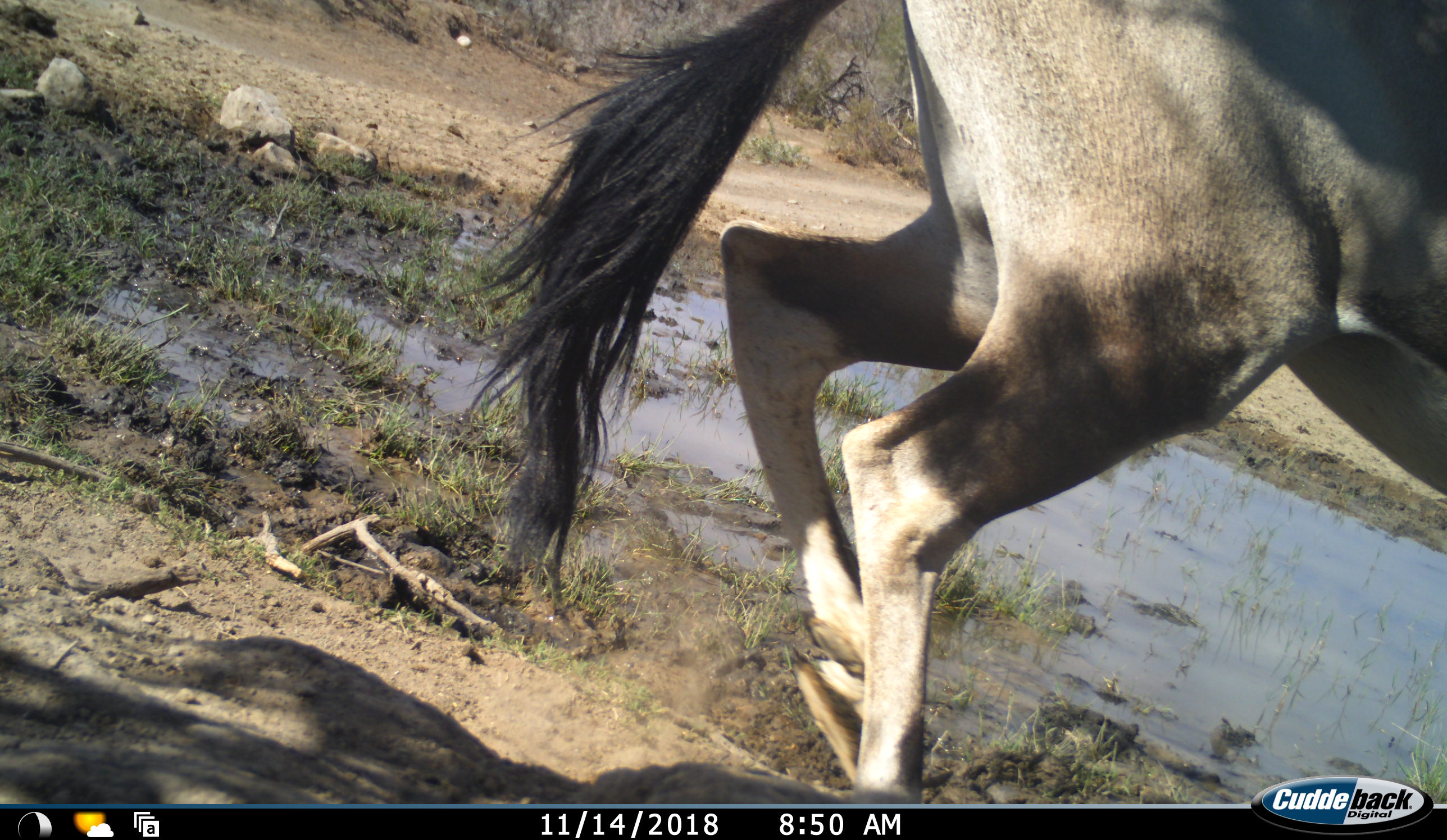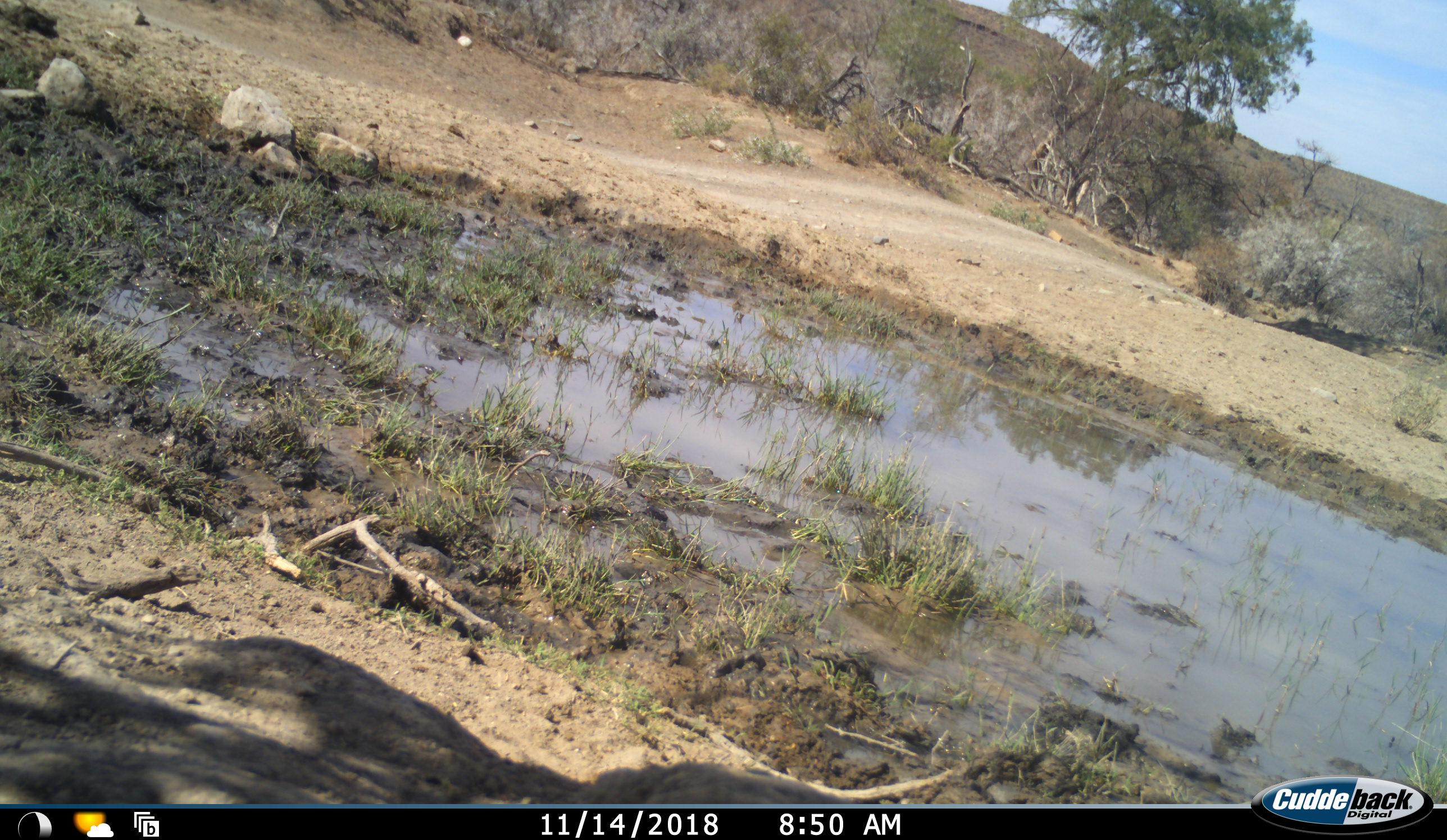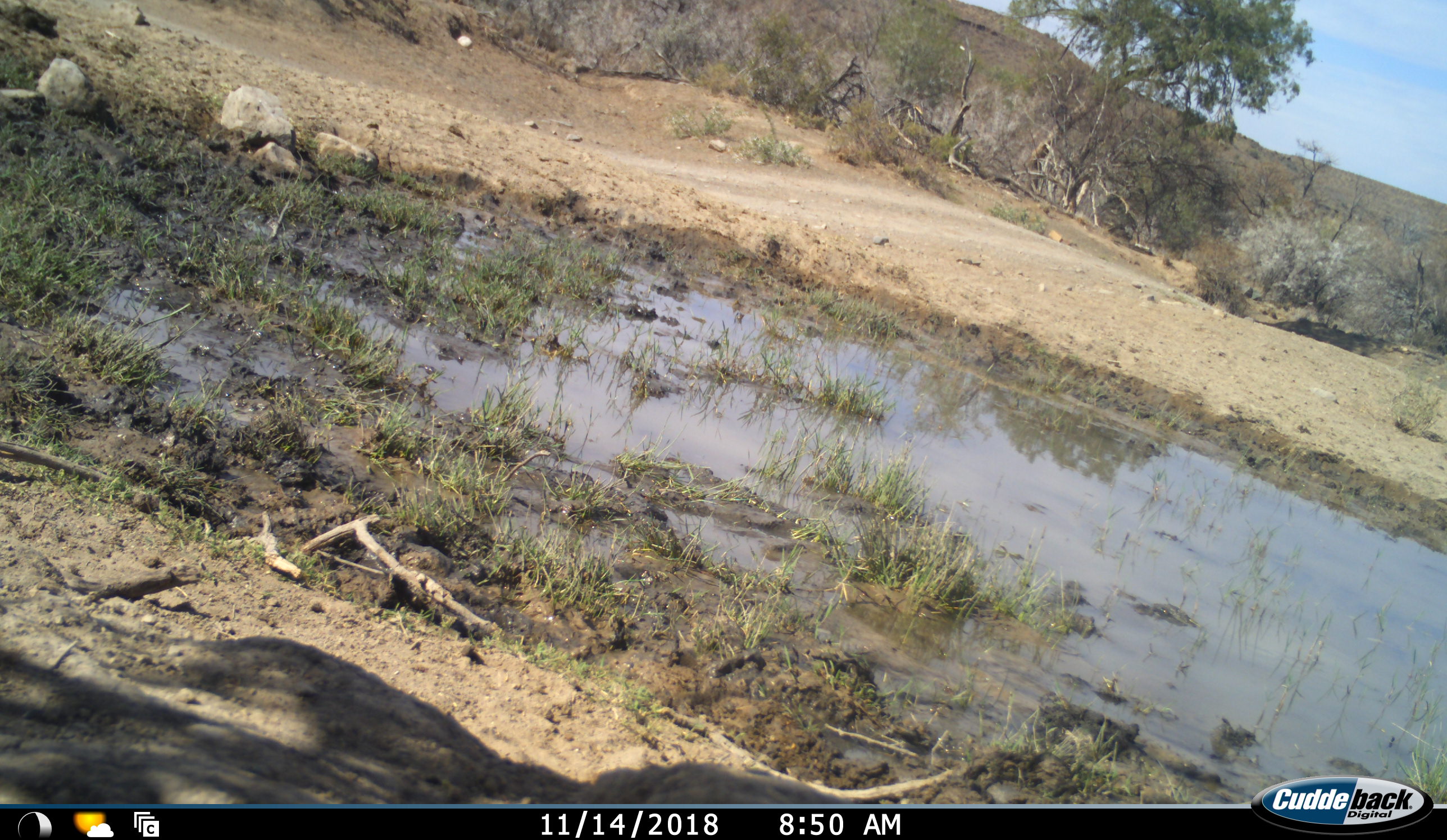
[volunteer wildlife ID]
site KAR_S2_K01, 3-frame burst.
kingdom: Animalia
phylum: Chordata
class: Mammalia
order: Artiodactyla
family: Bovidae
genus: Oryx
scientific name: Oryx gazella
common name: gemsbok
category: oryx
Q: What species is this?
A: Oryx (gemsbok) (Oryx gazella).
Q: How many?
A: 1.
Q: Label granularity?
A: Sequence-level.